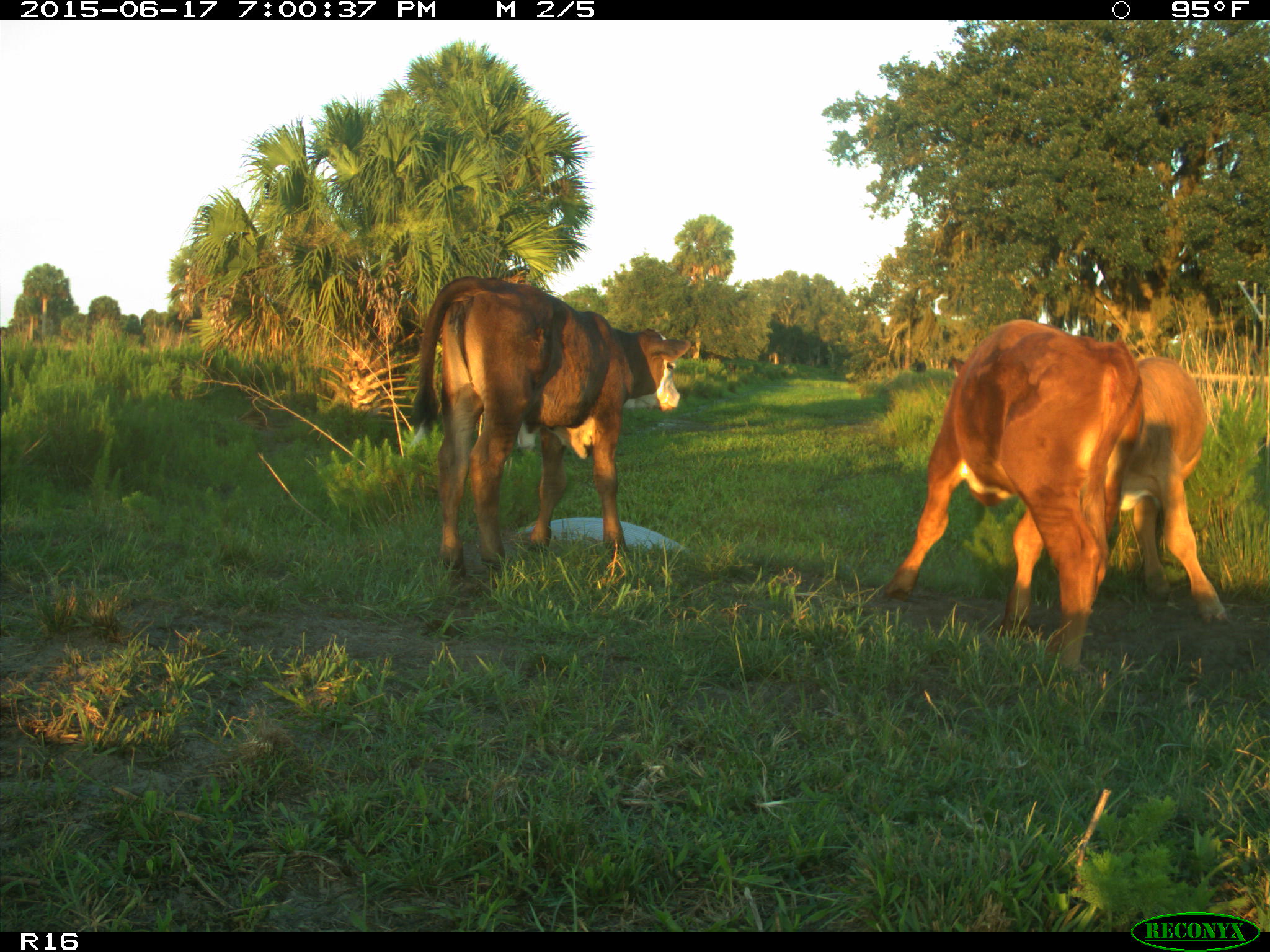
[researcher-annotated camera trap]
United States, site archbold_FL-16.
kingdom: Animalia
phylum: Chordata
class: Mammalia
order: Artiodactyla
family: Bovidae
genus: Bos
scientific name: Bos taurus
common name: domestic cow